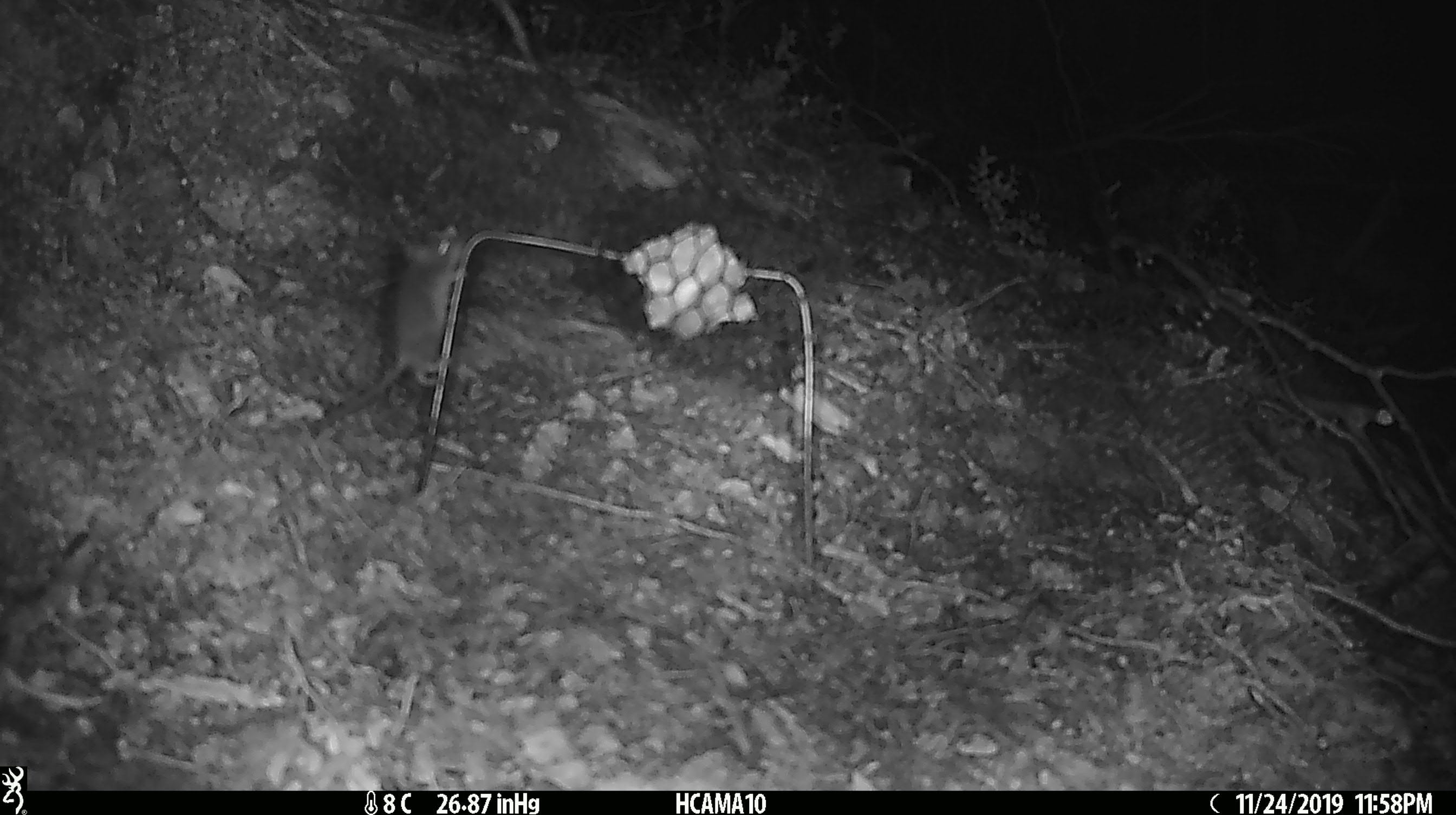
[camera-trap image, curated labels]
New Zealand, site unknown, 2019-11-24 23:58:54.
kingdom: Animalia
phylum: Chordata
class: Mammalia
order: Rodentia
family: Muridae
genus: Mus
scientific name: Mus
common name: mouse